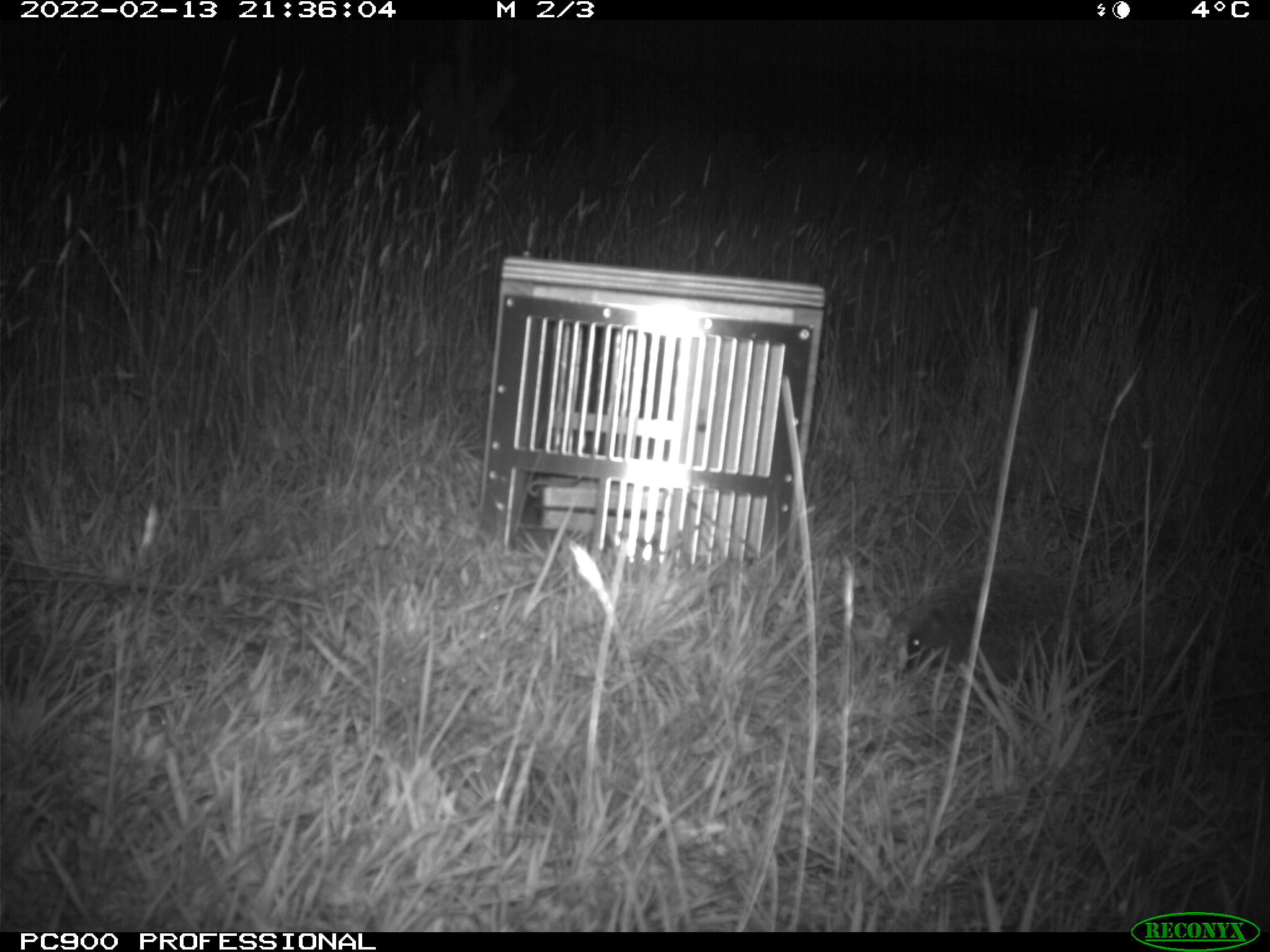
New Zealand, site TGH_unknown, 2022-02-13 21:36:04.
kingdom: Animalia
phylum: Chordata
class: Mammalia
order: Eulipotyphla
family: Erinaceidae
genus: Erinaceus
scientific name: Erinaceus europaeus europaeus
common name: european hedgehog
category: hedgehog